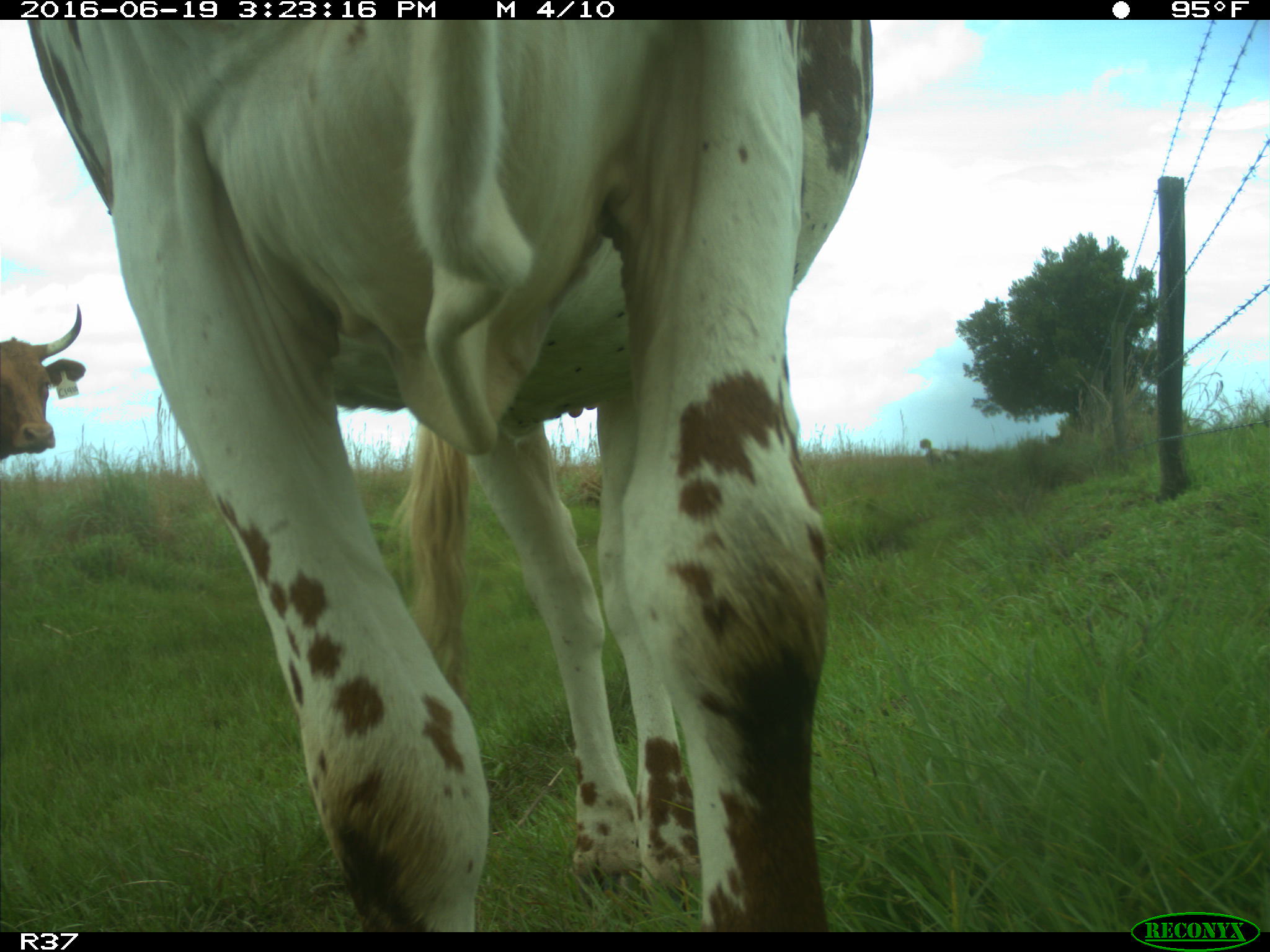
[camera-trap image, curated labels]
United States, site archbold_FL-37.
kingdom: Animalia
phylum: Chordata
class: Mammalia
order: Artiodactyla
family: Bovidae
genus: Bos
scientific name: Bos taurus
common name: domestic cow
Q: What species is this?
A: Bos taurus (domestic cow).